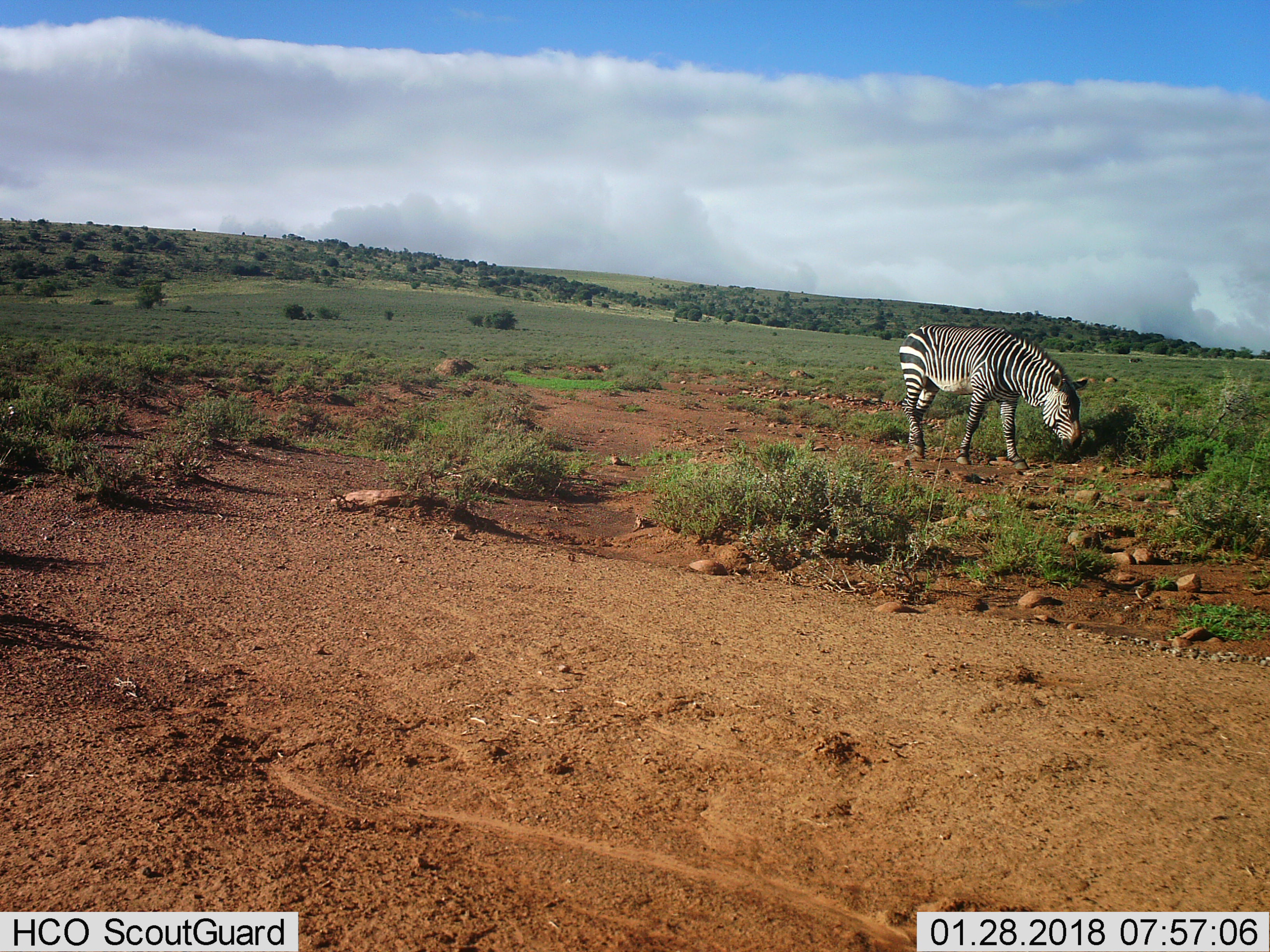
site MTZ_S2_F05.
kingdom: Animalia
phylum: Chordata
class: Mammalia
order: Perissodactyla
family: Equidae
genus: Equus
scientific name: Equus zebra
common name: mountain zebra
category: zebramountain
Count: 1.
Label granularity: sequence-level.